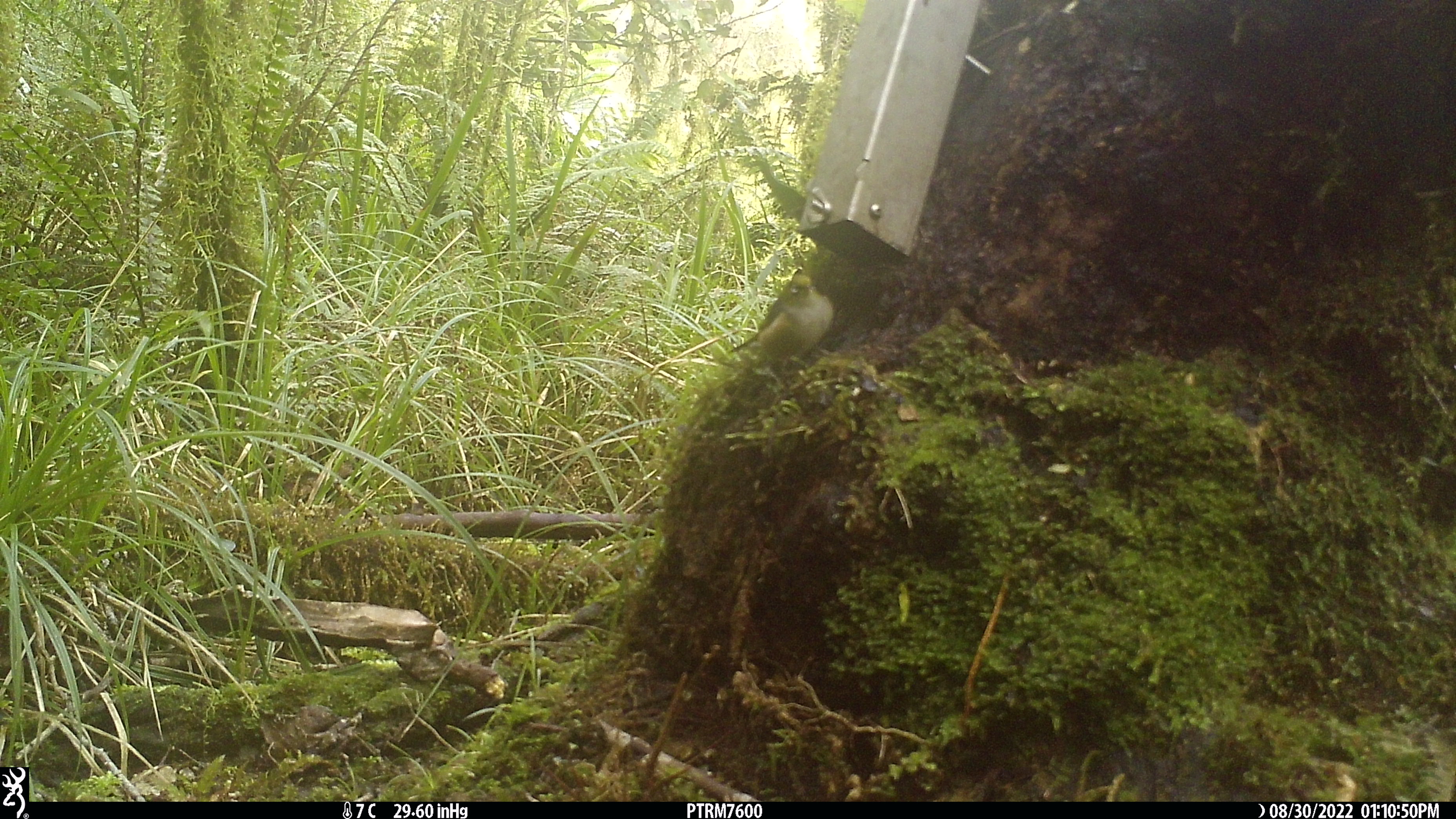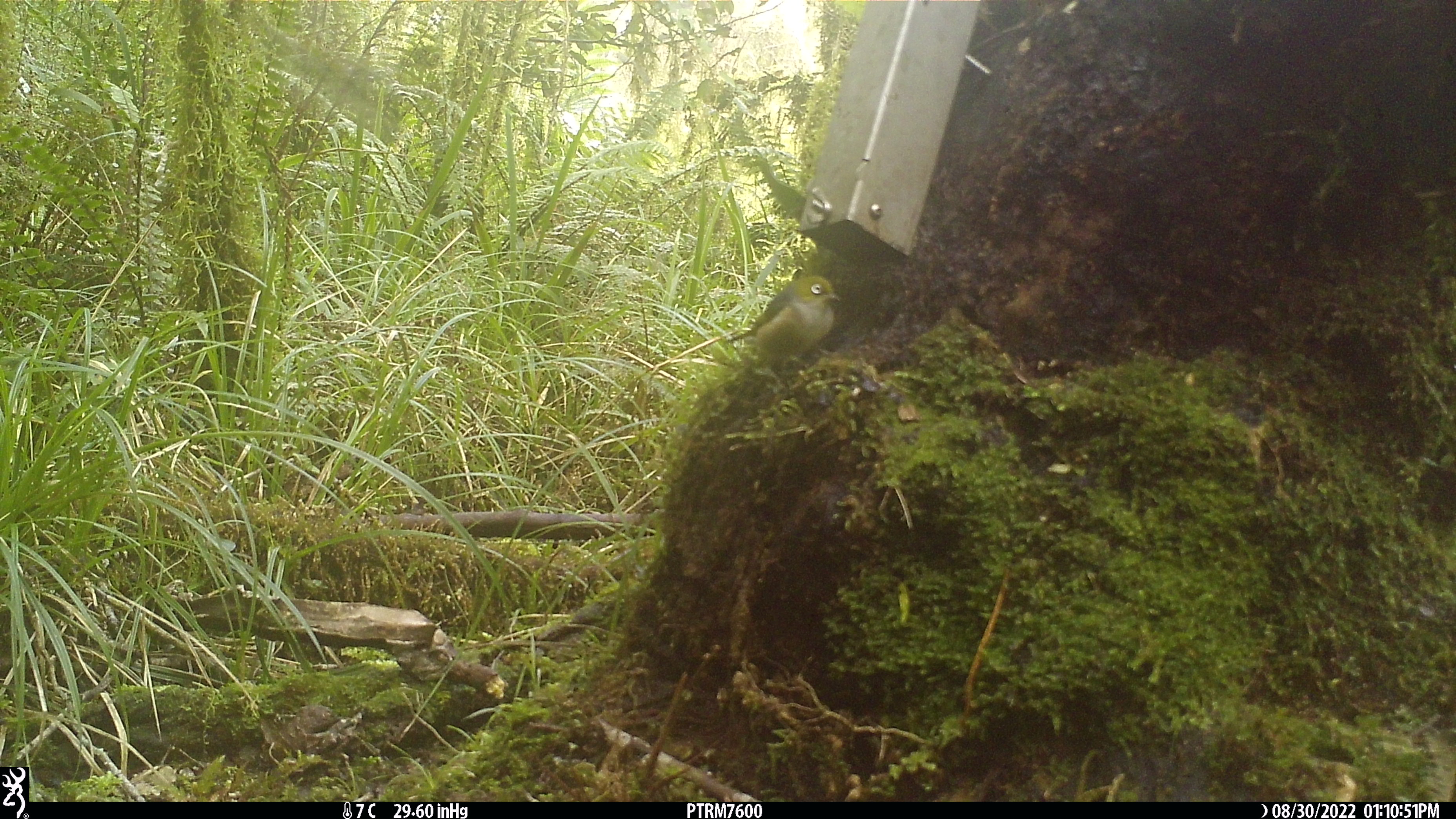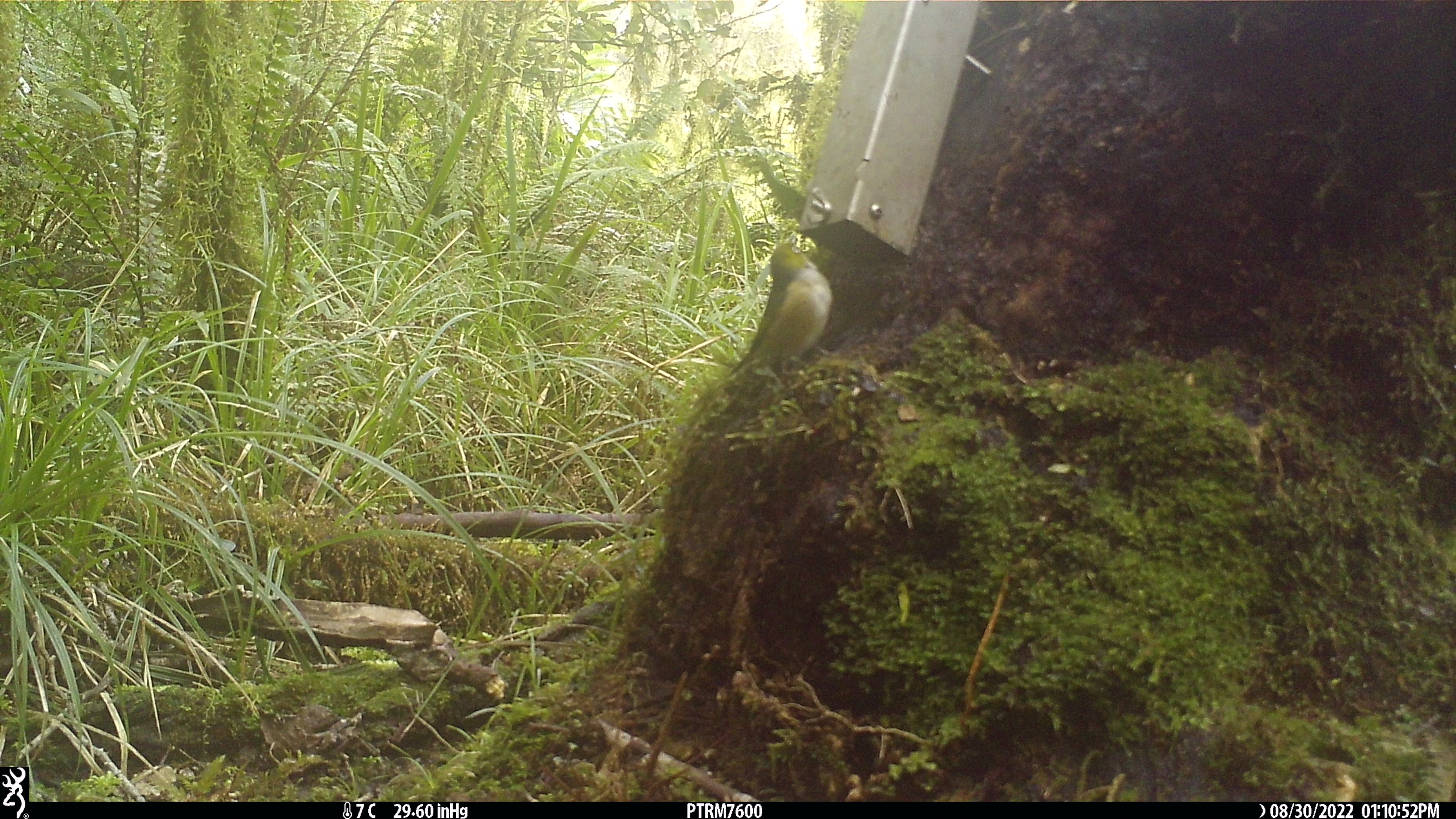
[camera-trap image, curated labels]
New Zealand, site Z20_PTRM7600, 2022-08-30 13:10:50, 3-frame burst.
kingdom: Animalia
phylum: Chordata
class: Aves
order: Passeriformes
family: Zosteropidae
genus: Zosterops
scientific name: Zosterops lateralis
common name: silvereye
Silvereye (Zosterops lateralis).